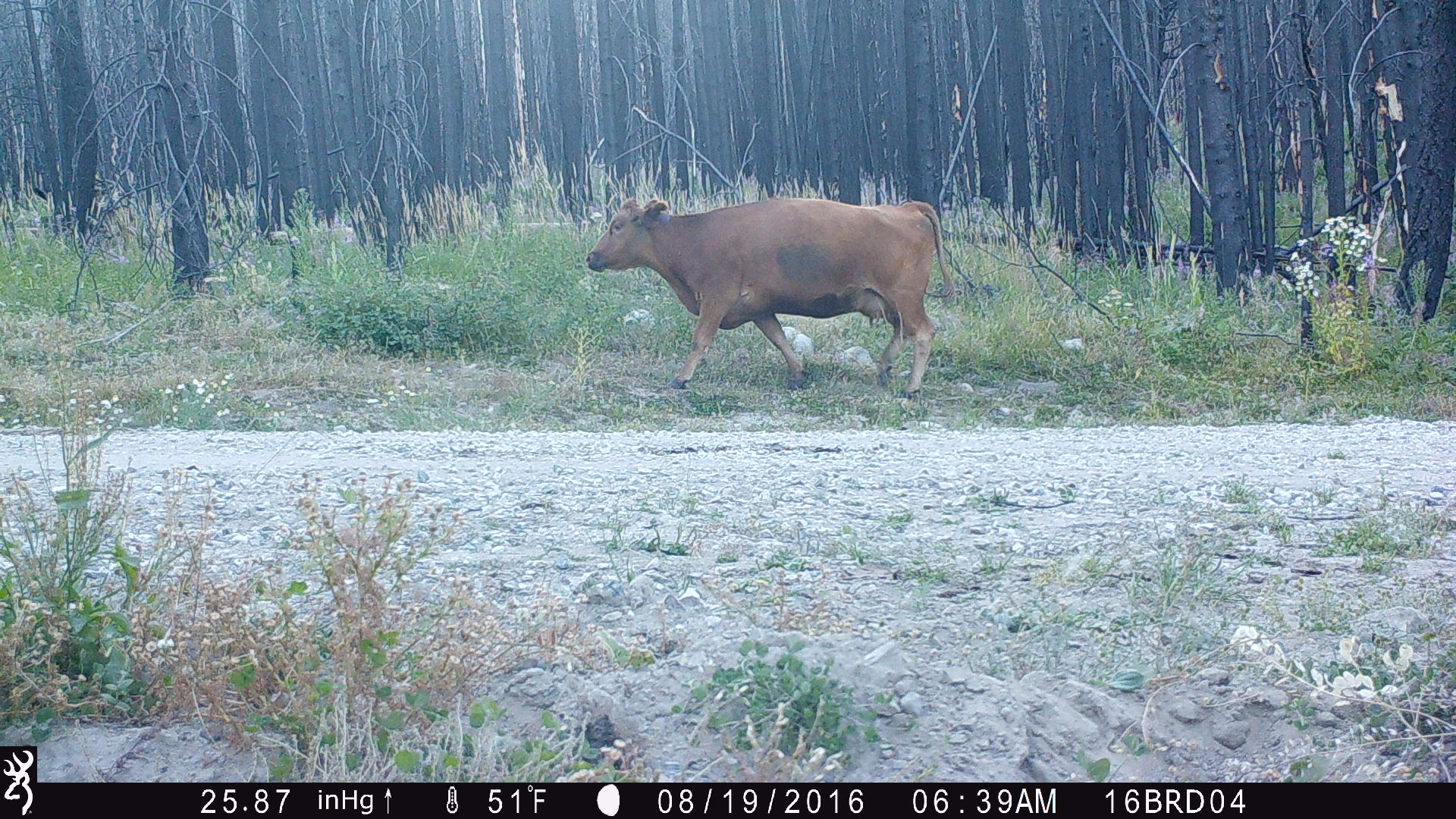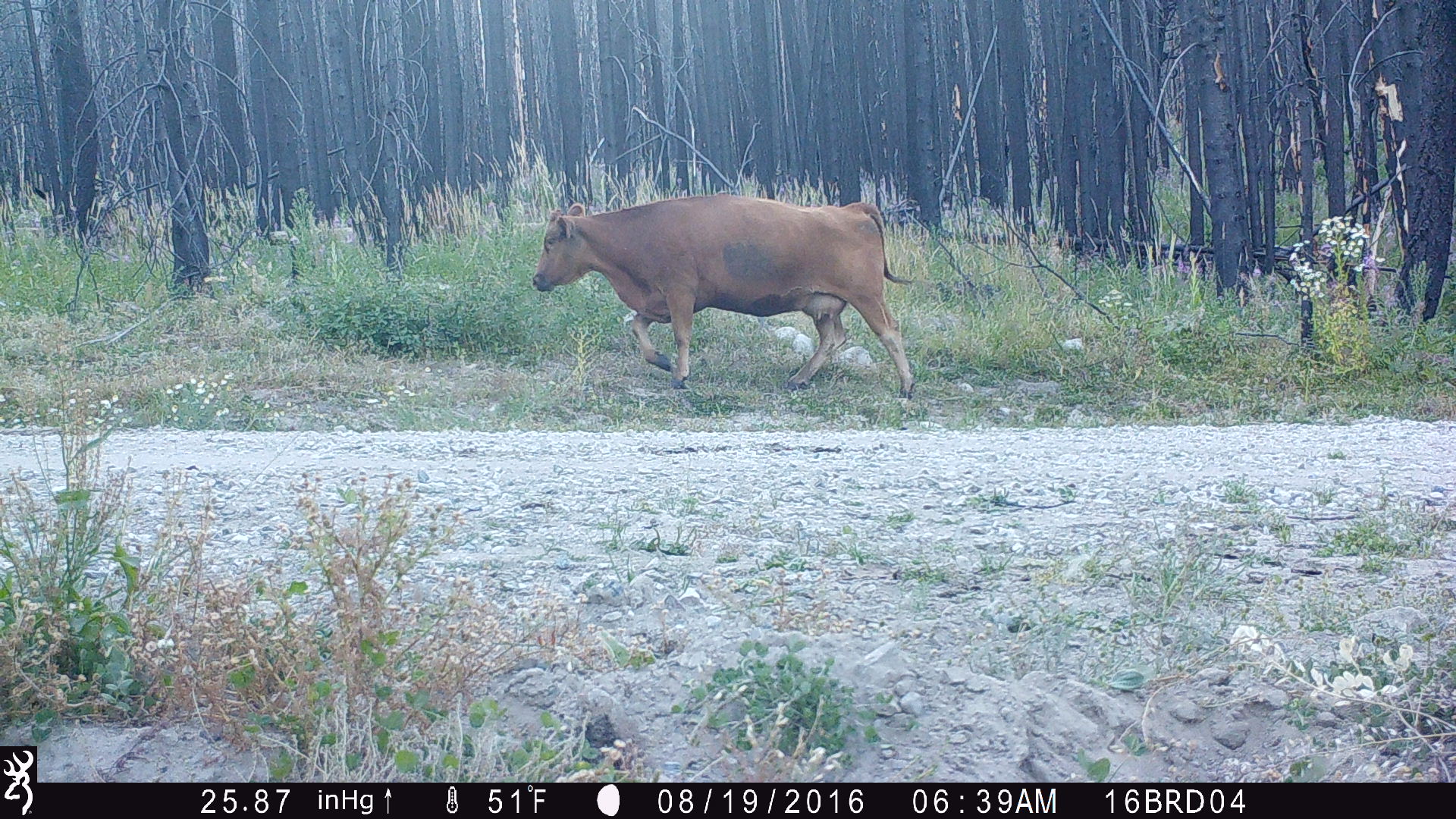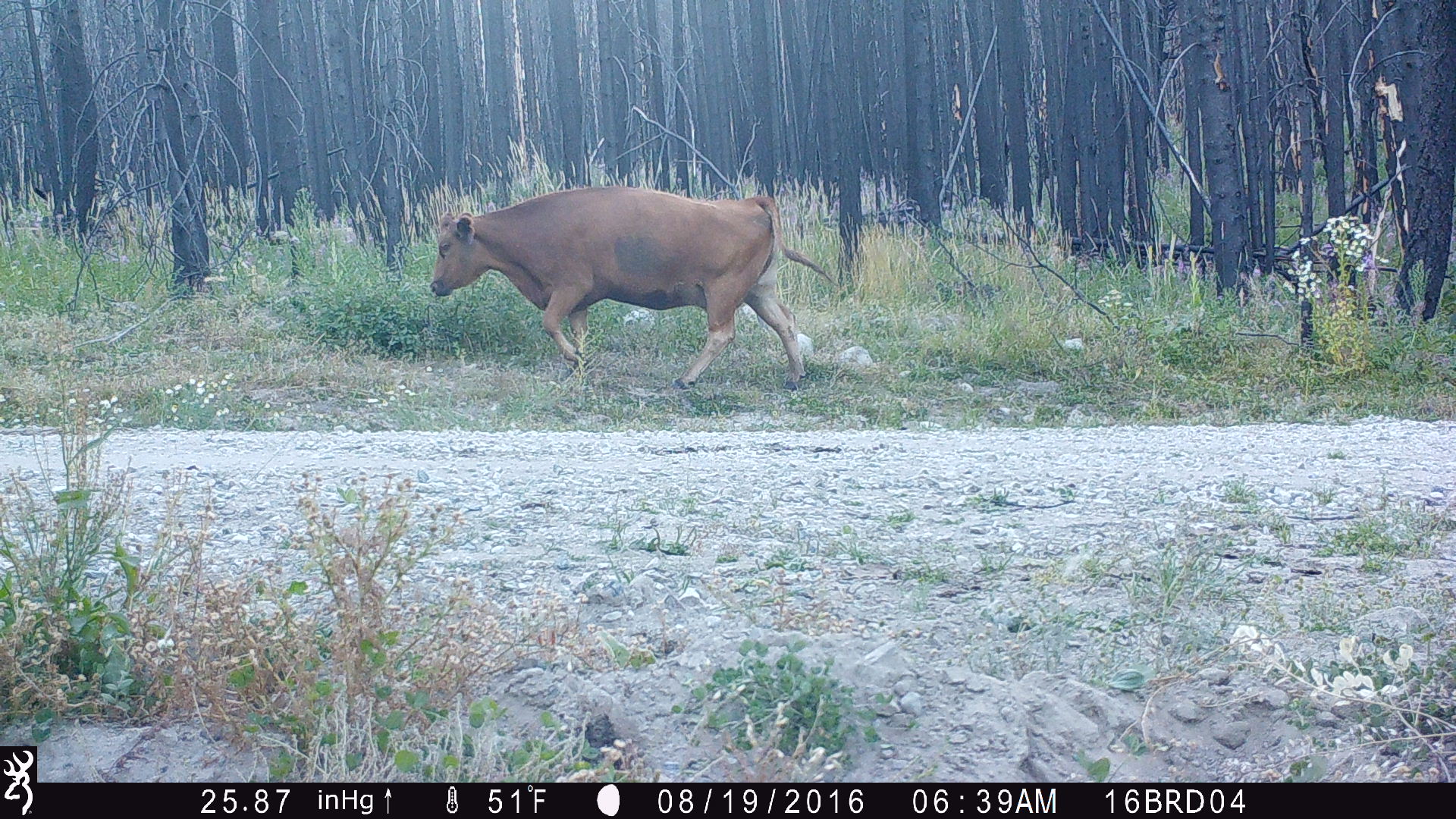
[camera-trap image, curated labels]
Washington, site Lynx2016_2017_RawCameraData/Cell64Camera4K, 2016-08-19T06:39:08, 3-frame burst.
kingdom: Animalia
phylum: Chordata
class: Mammalia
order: Artiodactyla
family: Bovidae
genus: Bos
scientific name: Bos taurus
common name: domestic cattle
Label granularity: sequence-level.